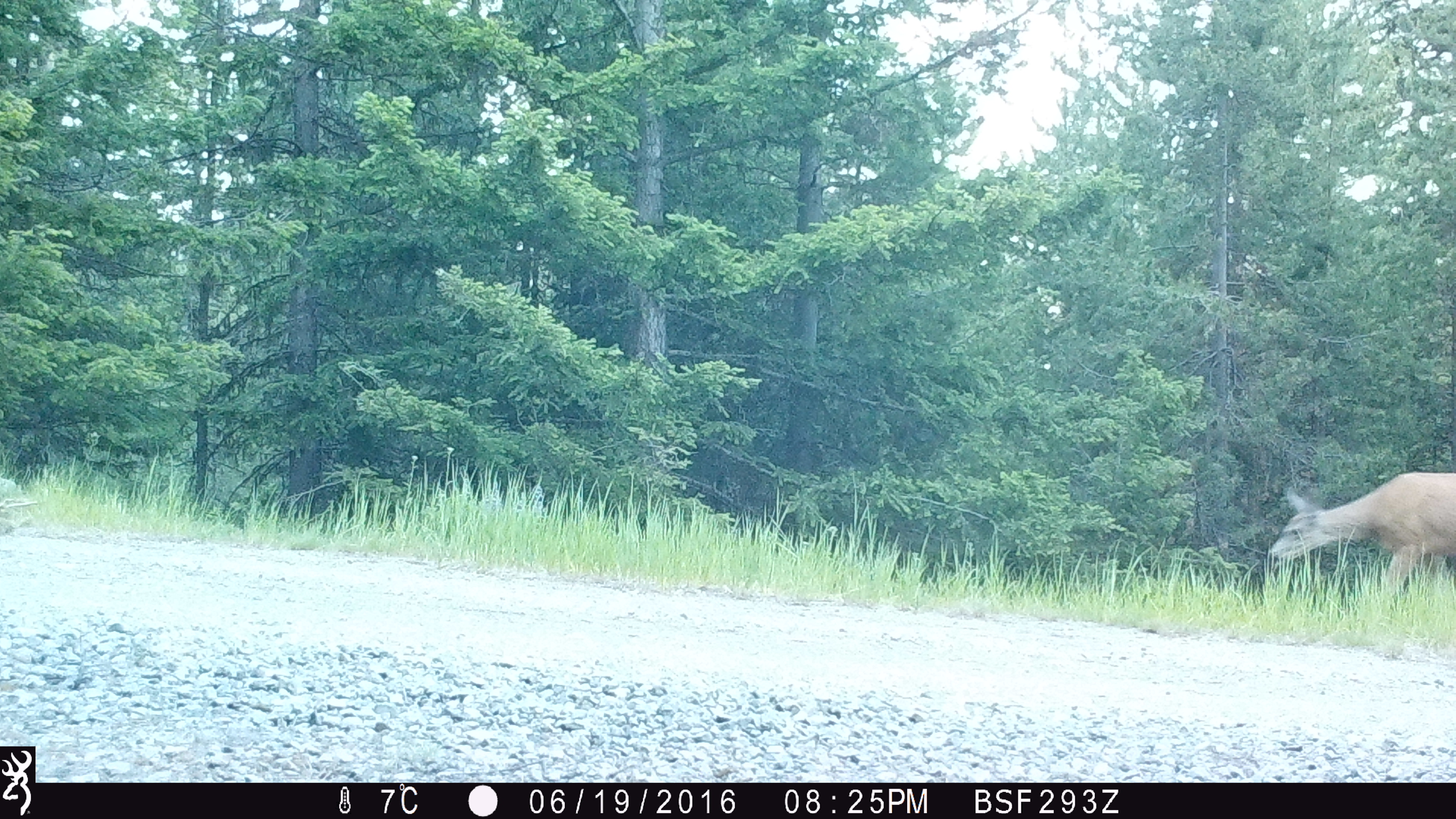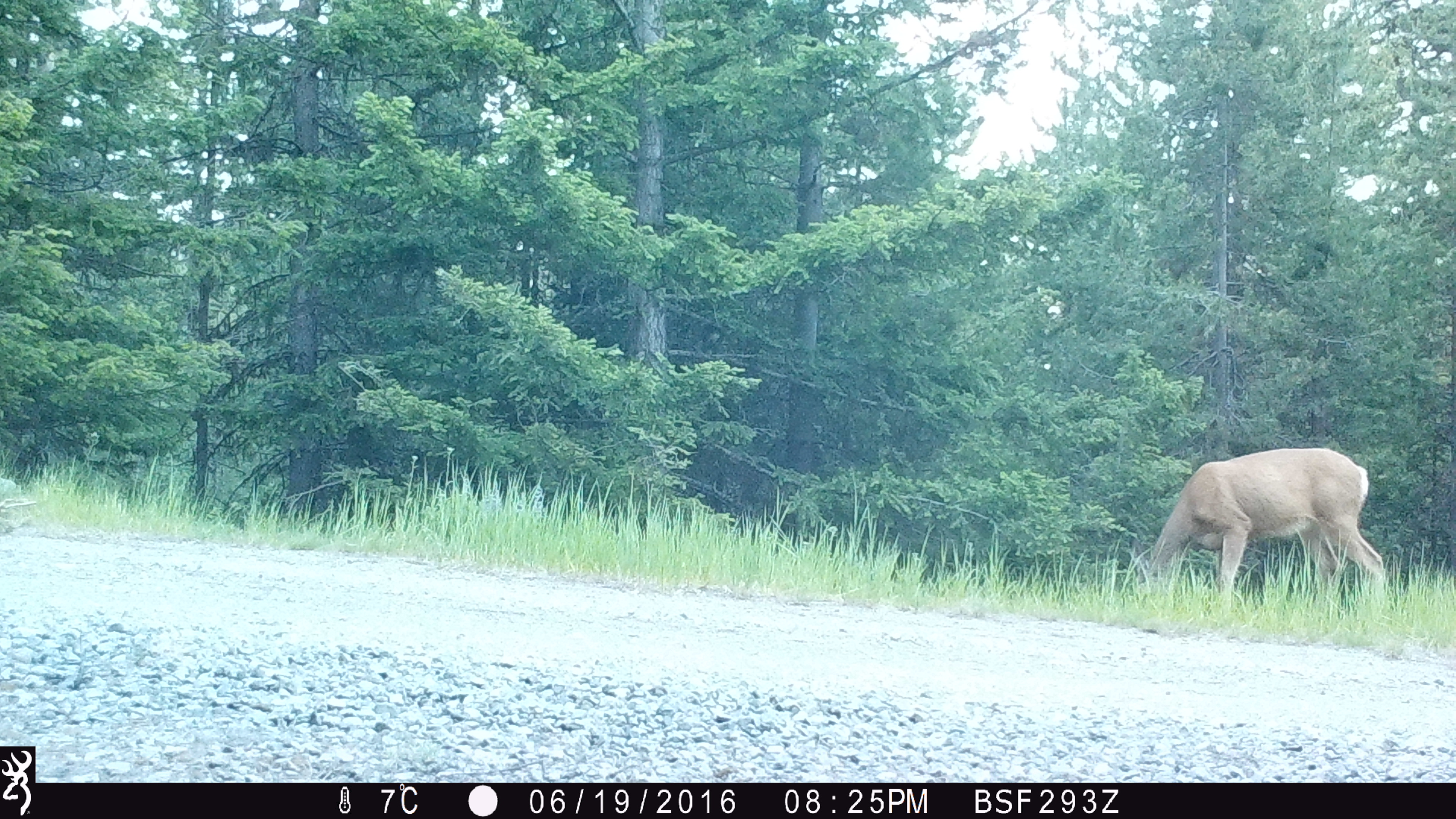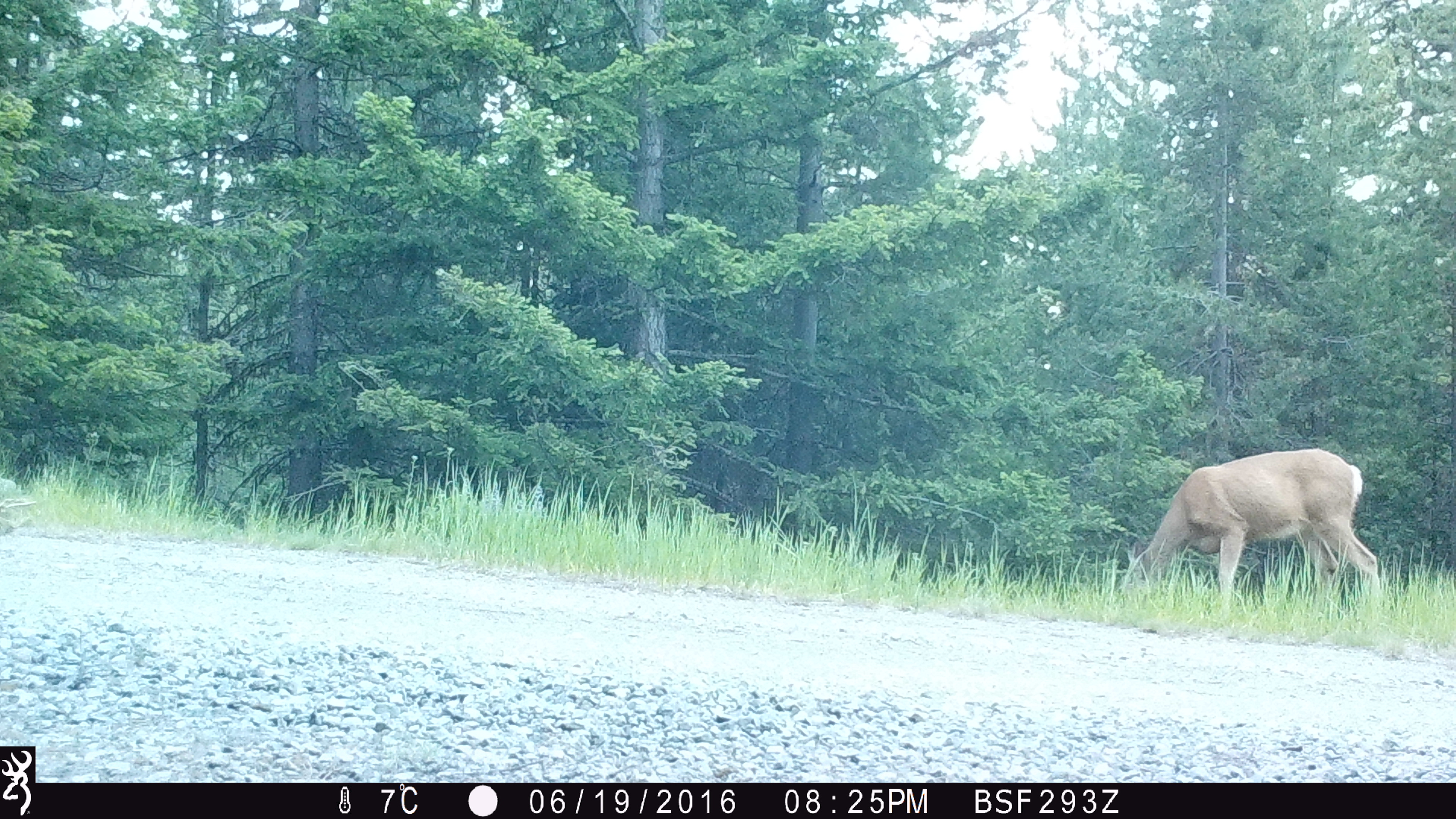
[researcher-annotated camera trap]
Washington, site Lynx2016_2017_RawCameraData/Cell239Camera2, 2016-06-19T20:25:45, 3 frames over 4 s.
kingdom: Animalia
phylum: Chordata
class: Mammalia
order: Artiodactyla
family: Cervidae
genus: Odocoileus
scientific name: Odocoileus hemionus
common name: mule deer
Odocoileus hemionus (mule deer). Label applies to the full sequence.